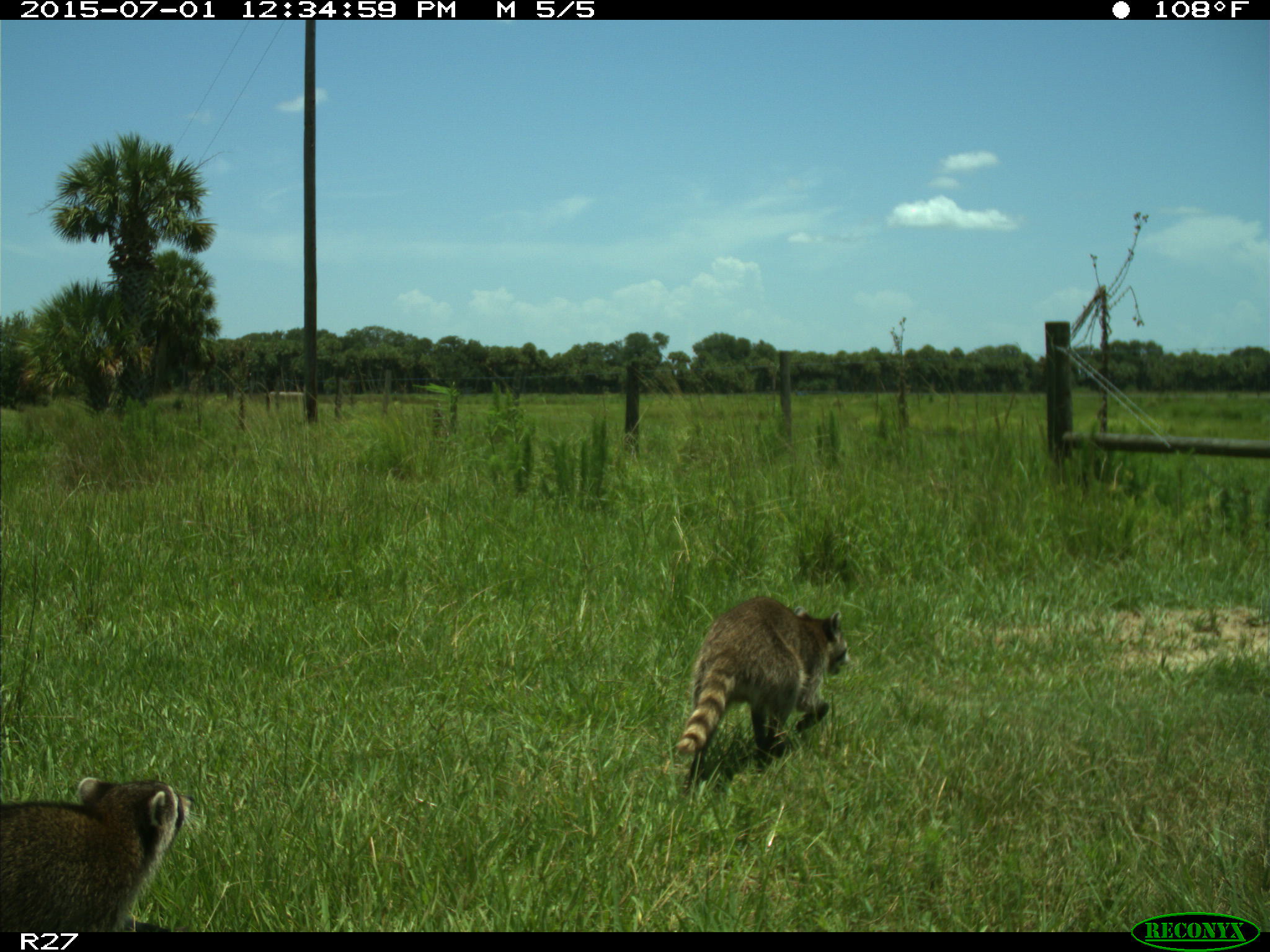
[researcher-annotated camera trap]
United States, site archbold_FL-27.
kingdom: Animalia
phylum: Chordata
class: Mammalia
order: Carnivora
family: Procyonidae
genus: Procyon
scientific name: Procyon lotor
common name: common raccoon